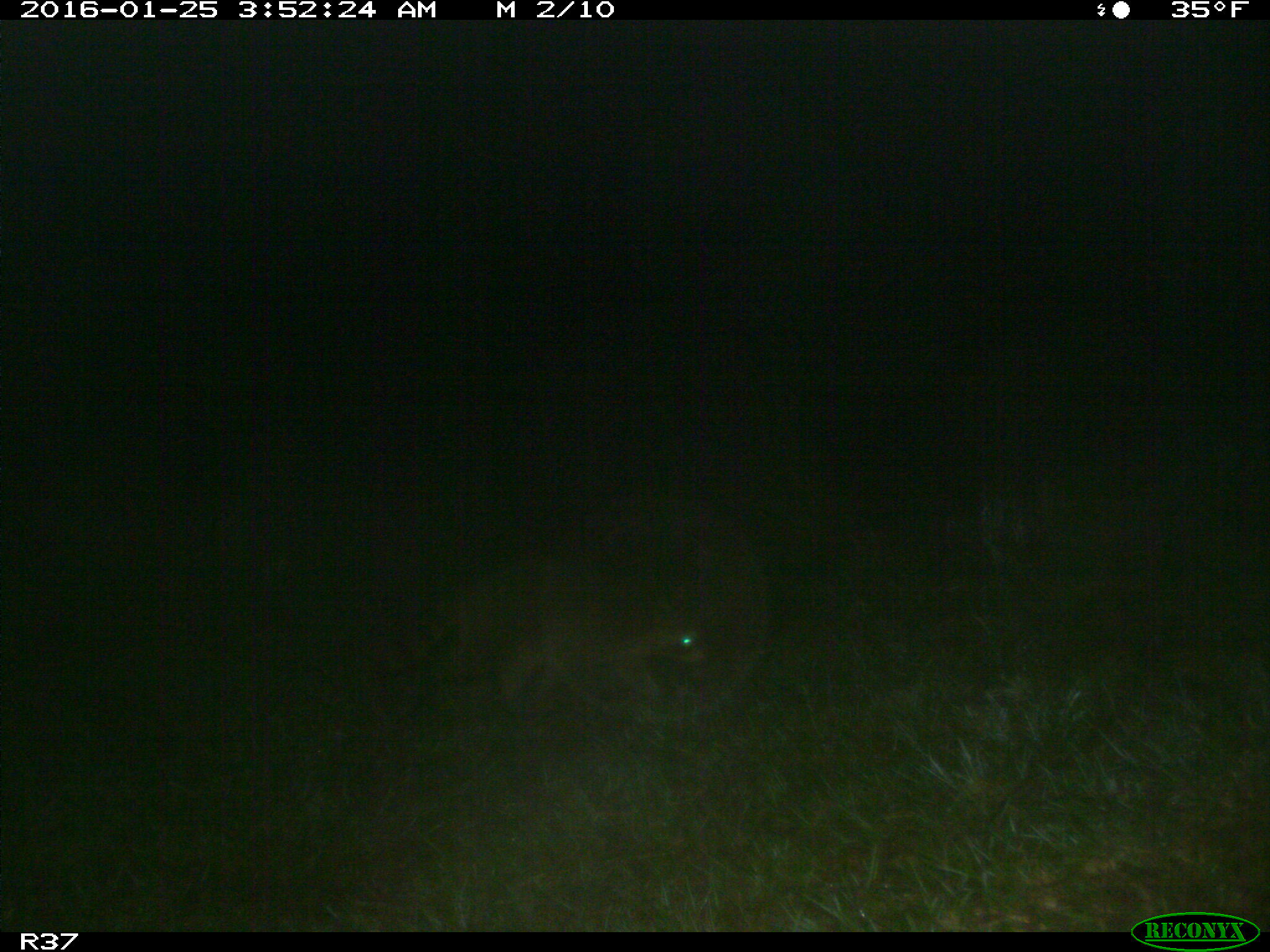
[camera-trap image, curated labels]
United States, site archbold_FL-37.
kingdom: Animalia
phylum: Chordata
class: Mammalia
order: Carnivora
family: Procyonidae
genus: Procyon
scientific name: Procyon lotor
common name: common raccoon